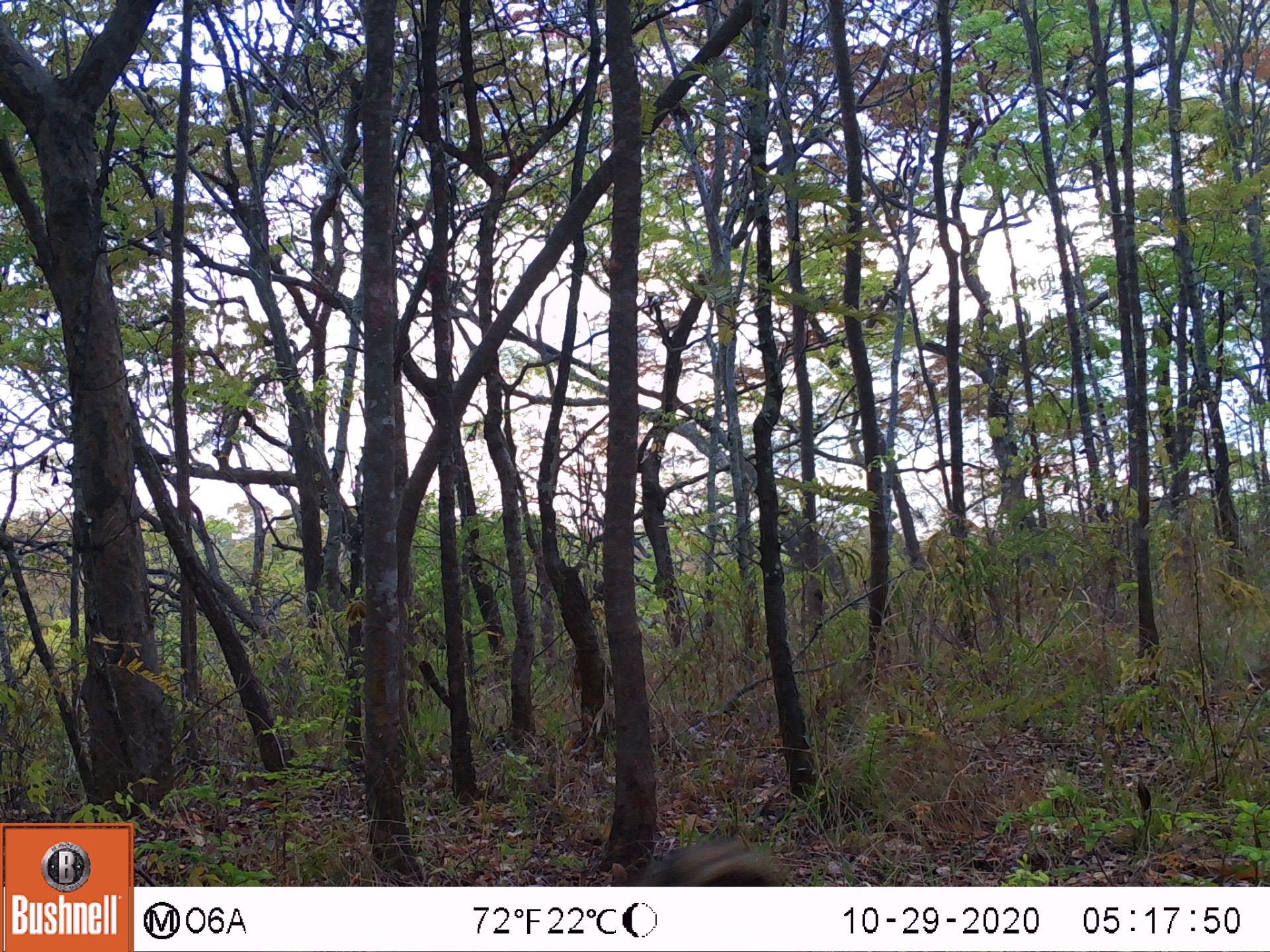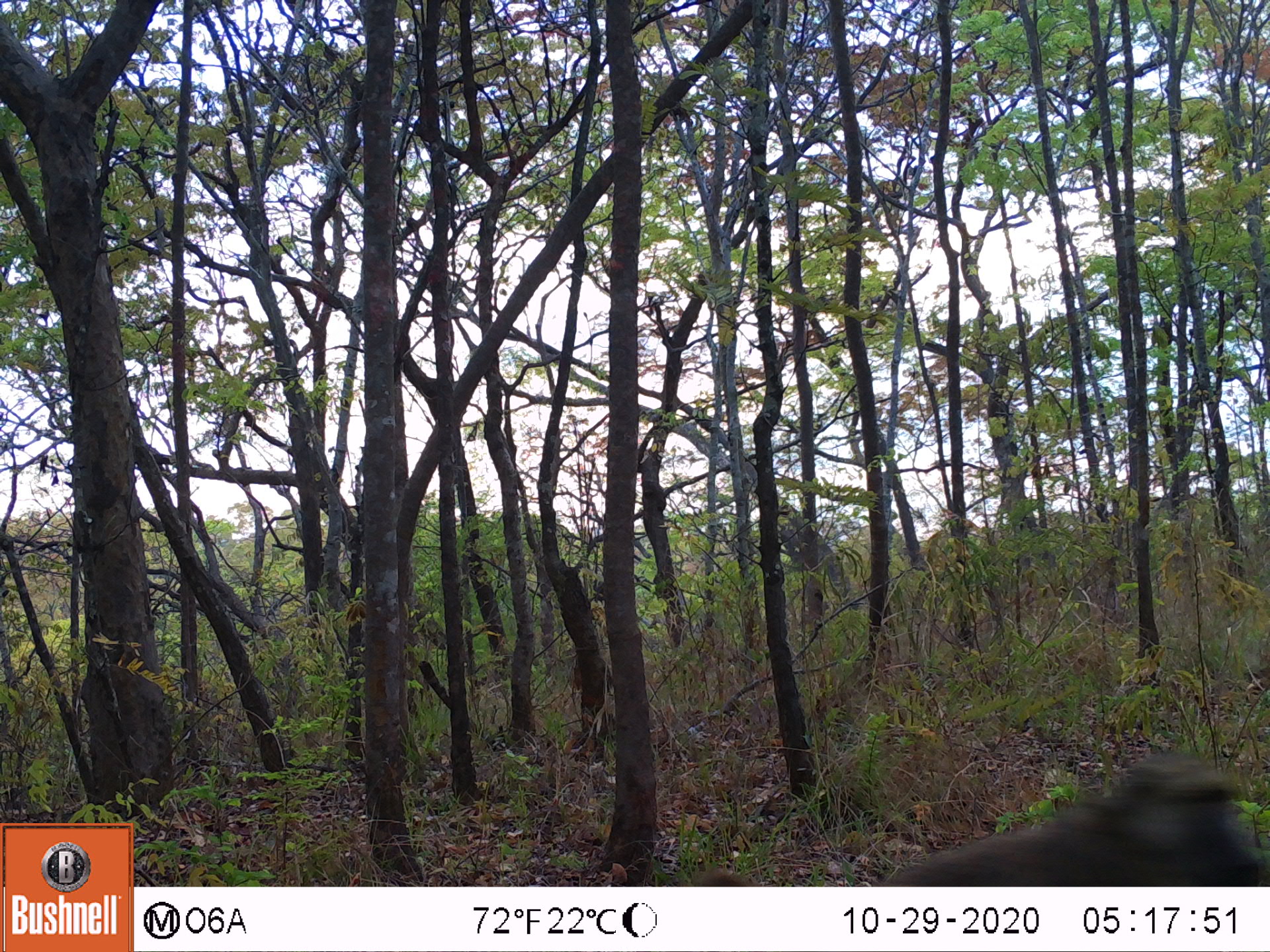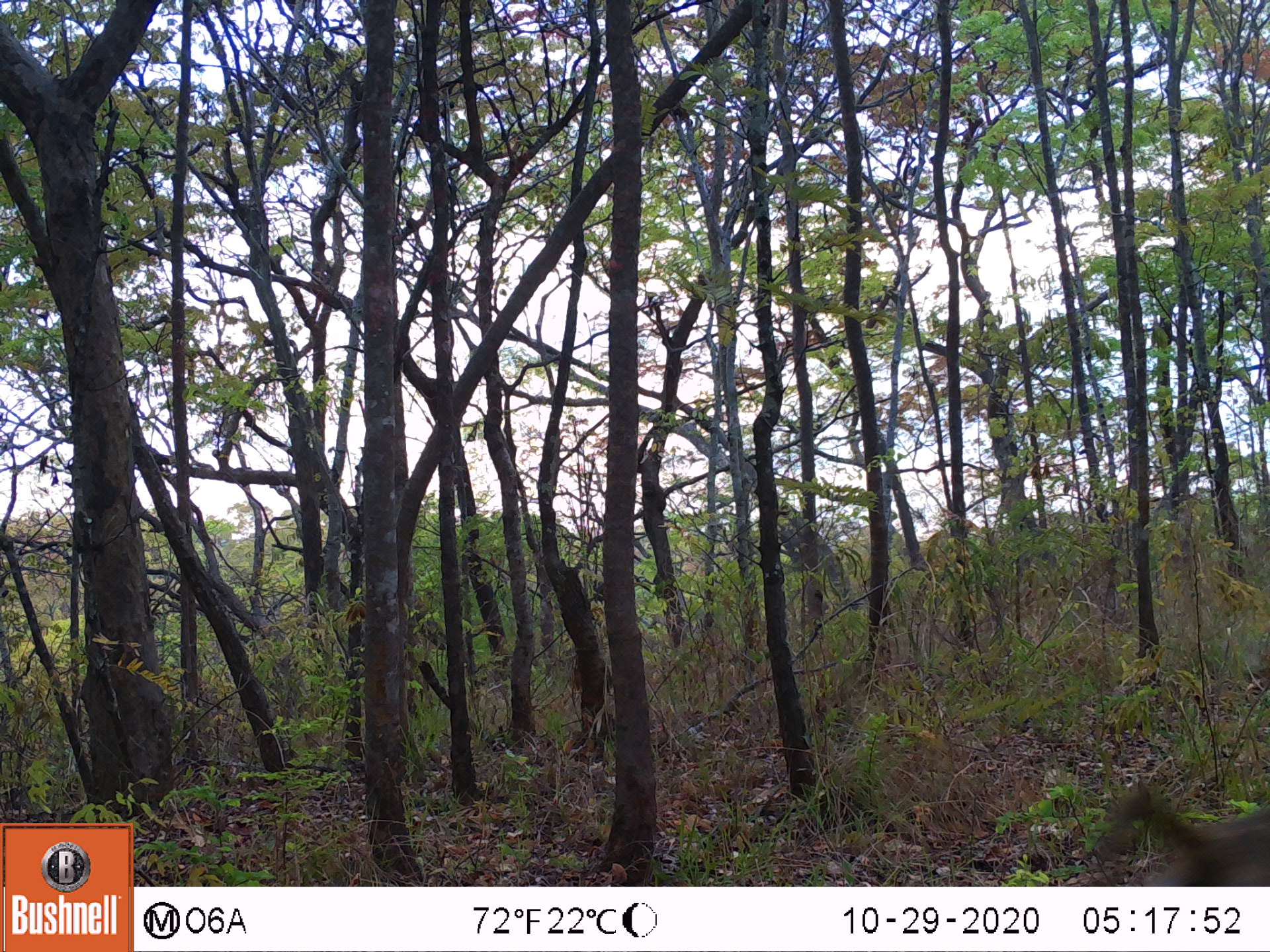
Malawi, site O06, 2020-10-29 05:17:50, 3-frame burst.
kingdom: Animalia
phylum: Chordata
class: Mammalia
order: Primates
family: Cercopithecidae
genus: Papio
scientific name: Papio cynocephalus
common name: yellow baboon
Yellow baboon (Papio cynocephalus), count 1.